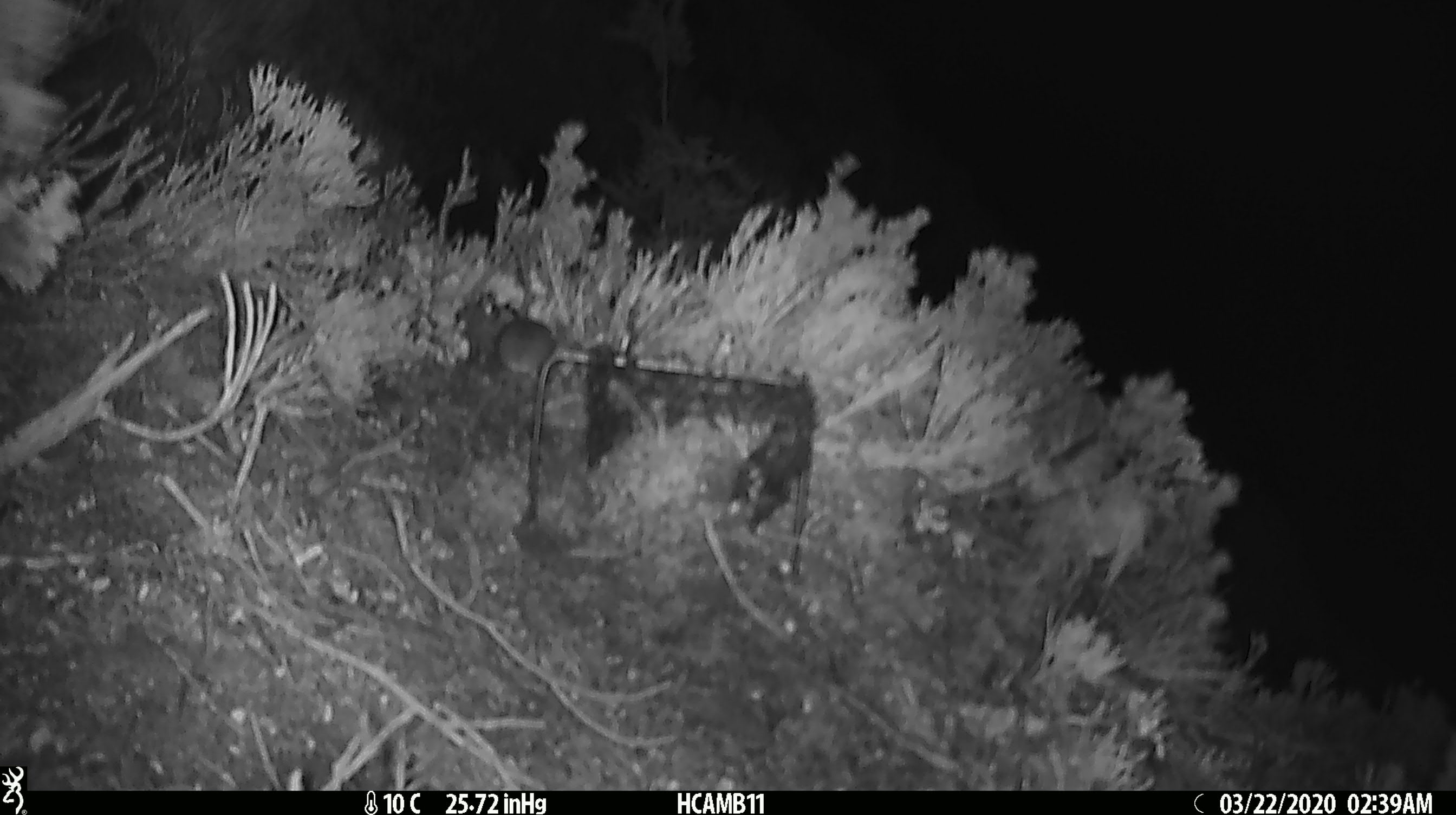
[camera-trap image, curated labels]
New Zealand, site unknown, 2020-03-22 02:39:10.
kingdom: Animalia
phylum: Chordata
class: Mammalia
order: Rodentia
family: Muridae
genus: Mus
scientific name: Mus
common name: mouse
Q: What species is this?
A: Mouse (Mus).